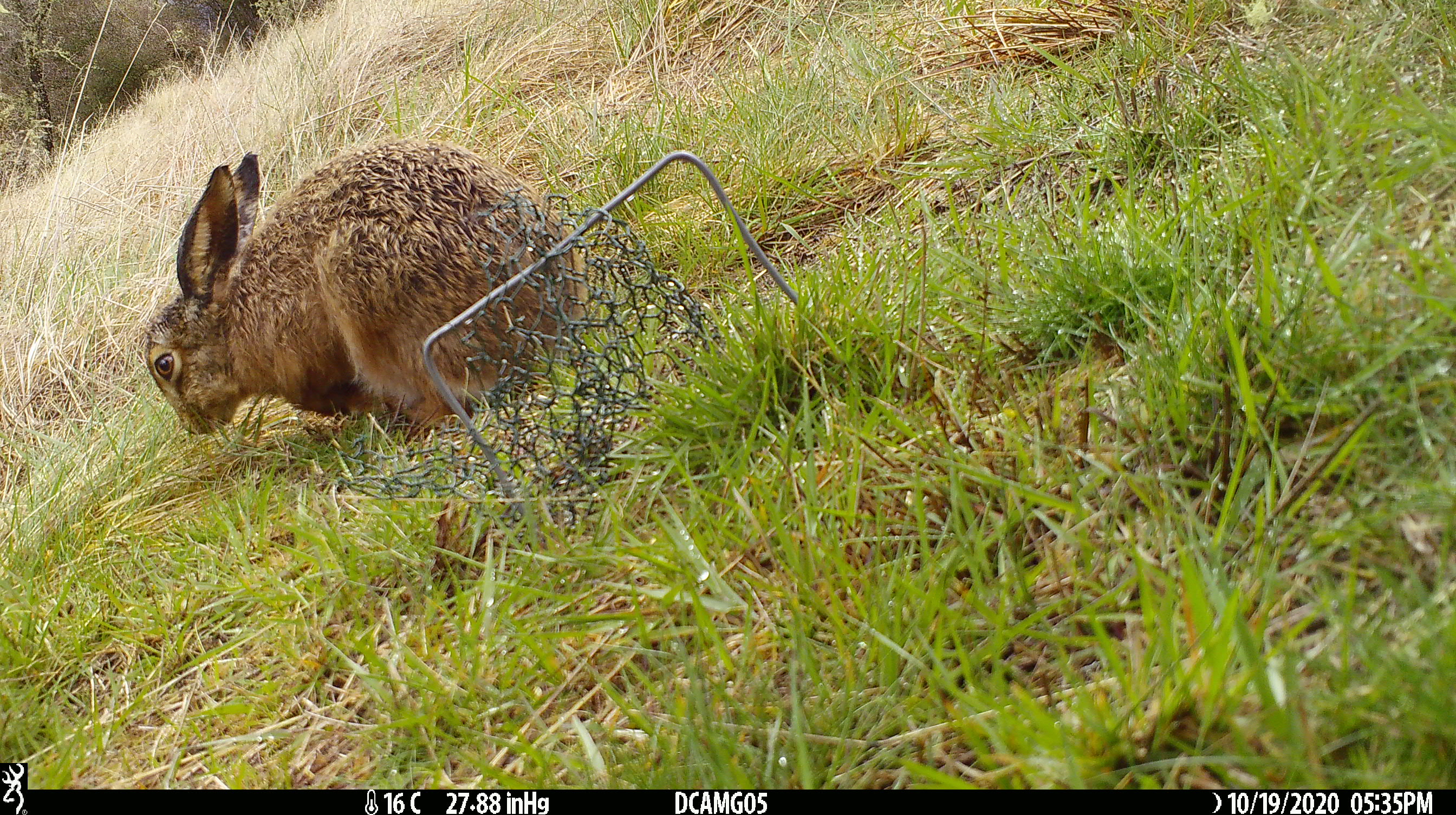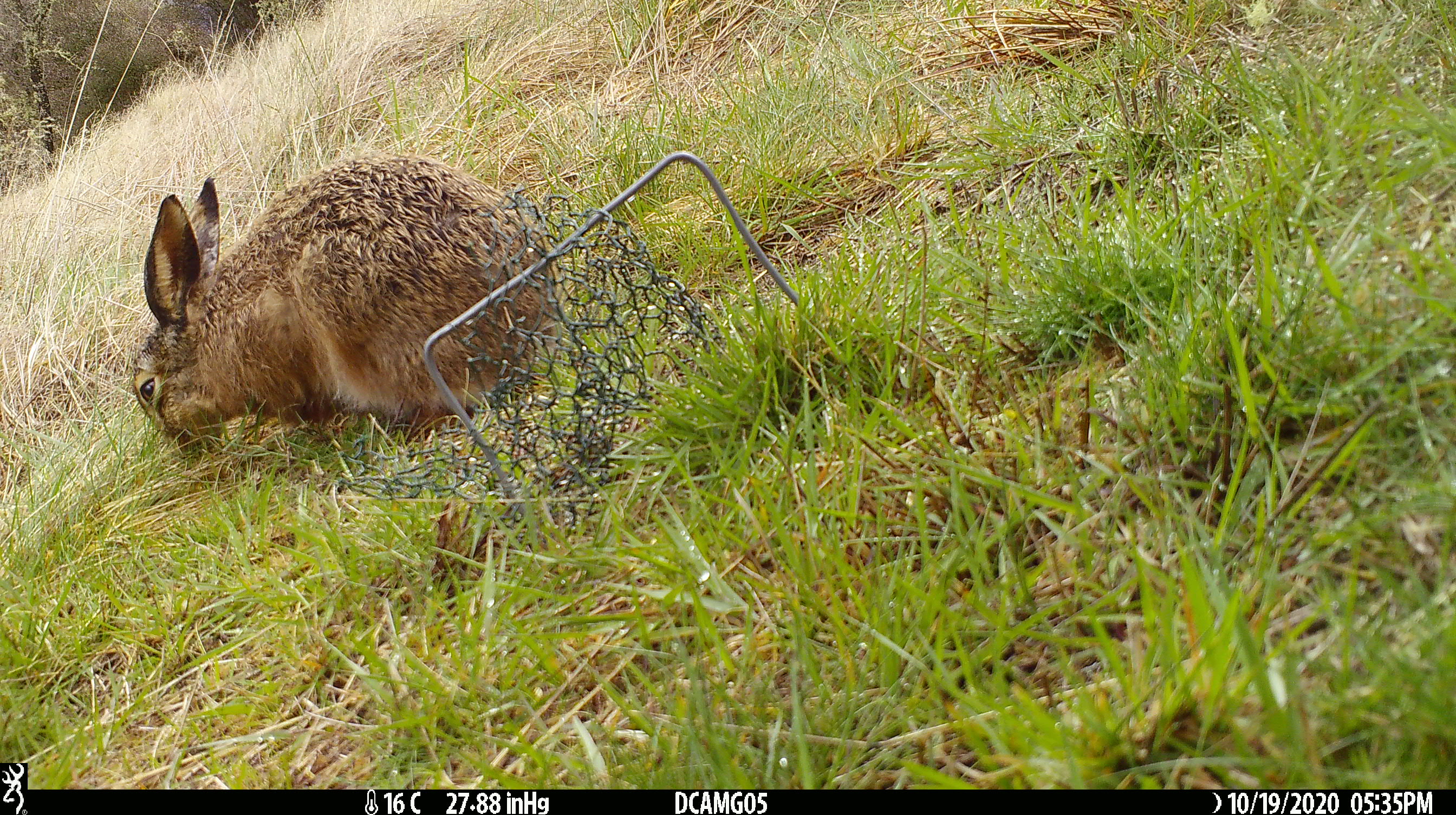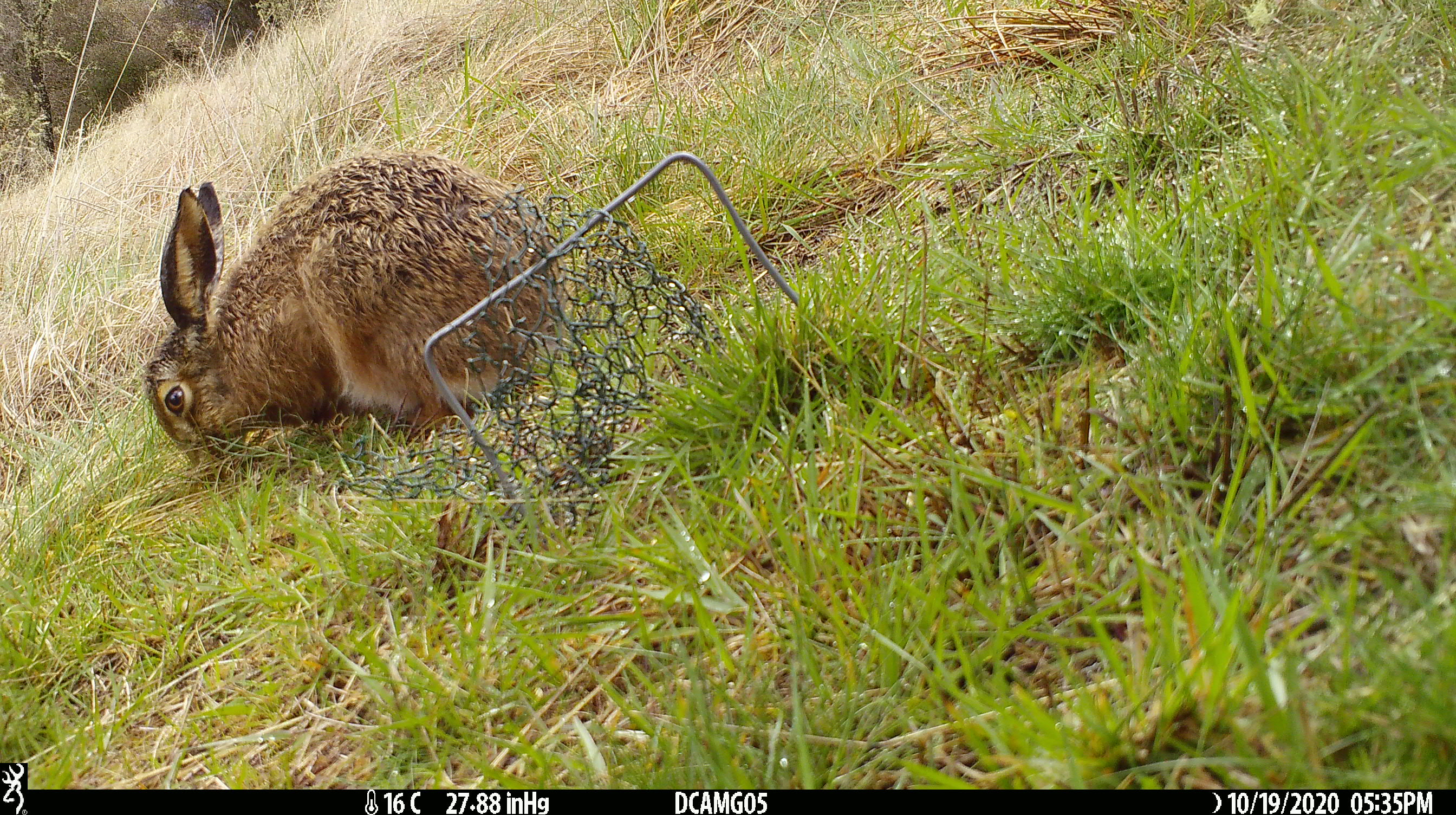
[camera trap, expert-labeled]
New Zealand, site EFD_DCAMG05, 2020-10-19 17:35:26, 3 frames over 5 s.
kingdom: Animalia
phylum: Chordata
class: Mammalia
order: Lagomorpha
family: Leporidae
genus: Lepus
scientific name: Lepus europaeus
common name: brown hare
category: hare